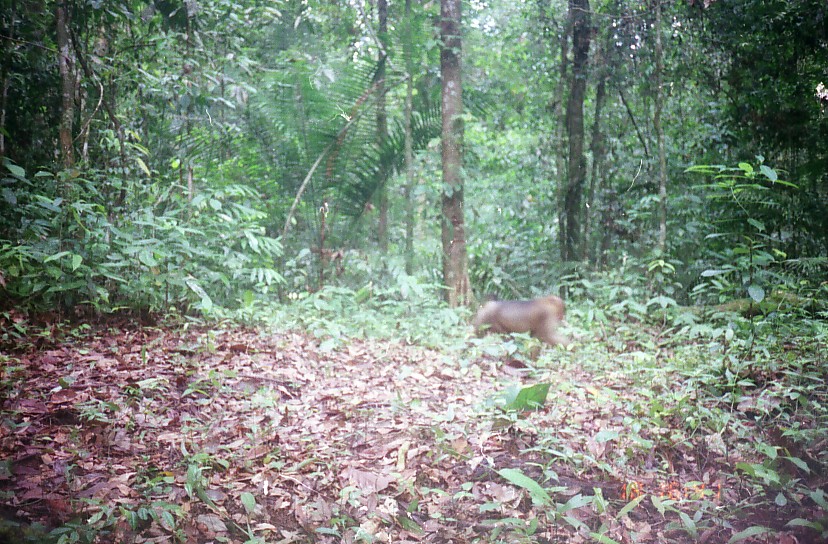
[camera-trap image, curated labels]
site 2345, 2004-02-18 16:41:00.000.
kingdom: Animalia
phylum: Chordata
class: Mammalia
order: Primates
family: Cercopithecidae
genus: Macaca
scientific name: Macaca nemestrina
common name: southern pig-tailed macaque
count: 1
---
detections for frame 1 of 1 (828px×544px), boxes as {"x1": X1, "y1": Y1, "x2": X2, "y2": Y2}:
macaca nemestrina: {"x1": 471, "y1": 296, "x2": 566, "y2": 347}